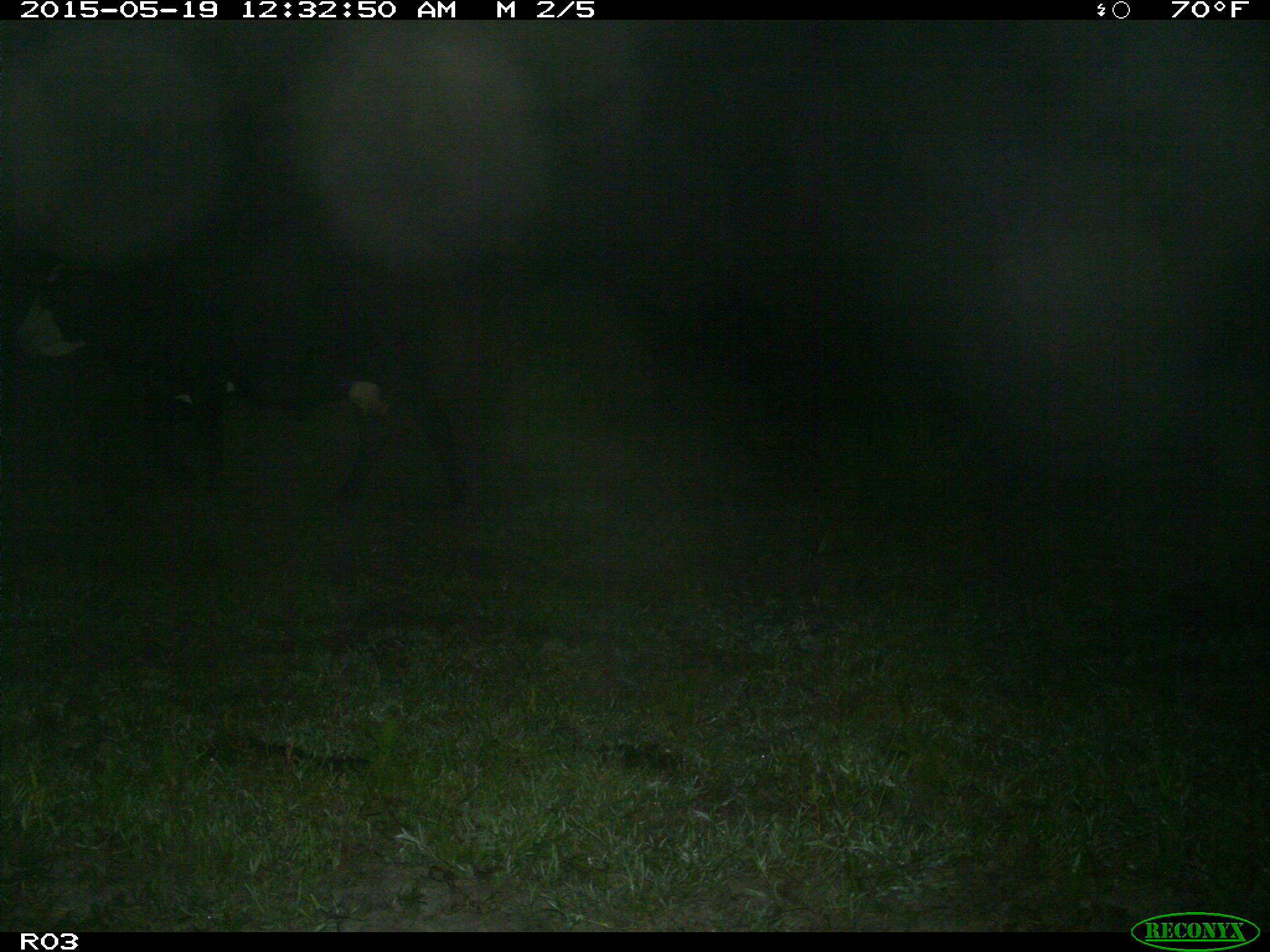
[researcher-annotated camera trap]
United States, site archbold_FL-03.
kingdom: Animalia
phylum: Chordata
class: Mammalia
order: Artiodactyla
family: Bovidae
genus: Bos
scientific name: Bos taurus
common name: domestic cow